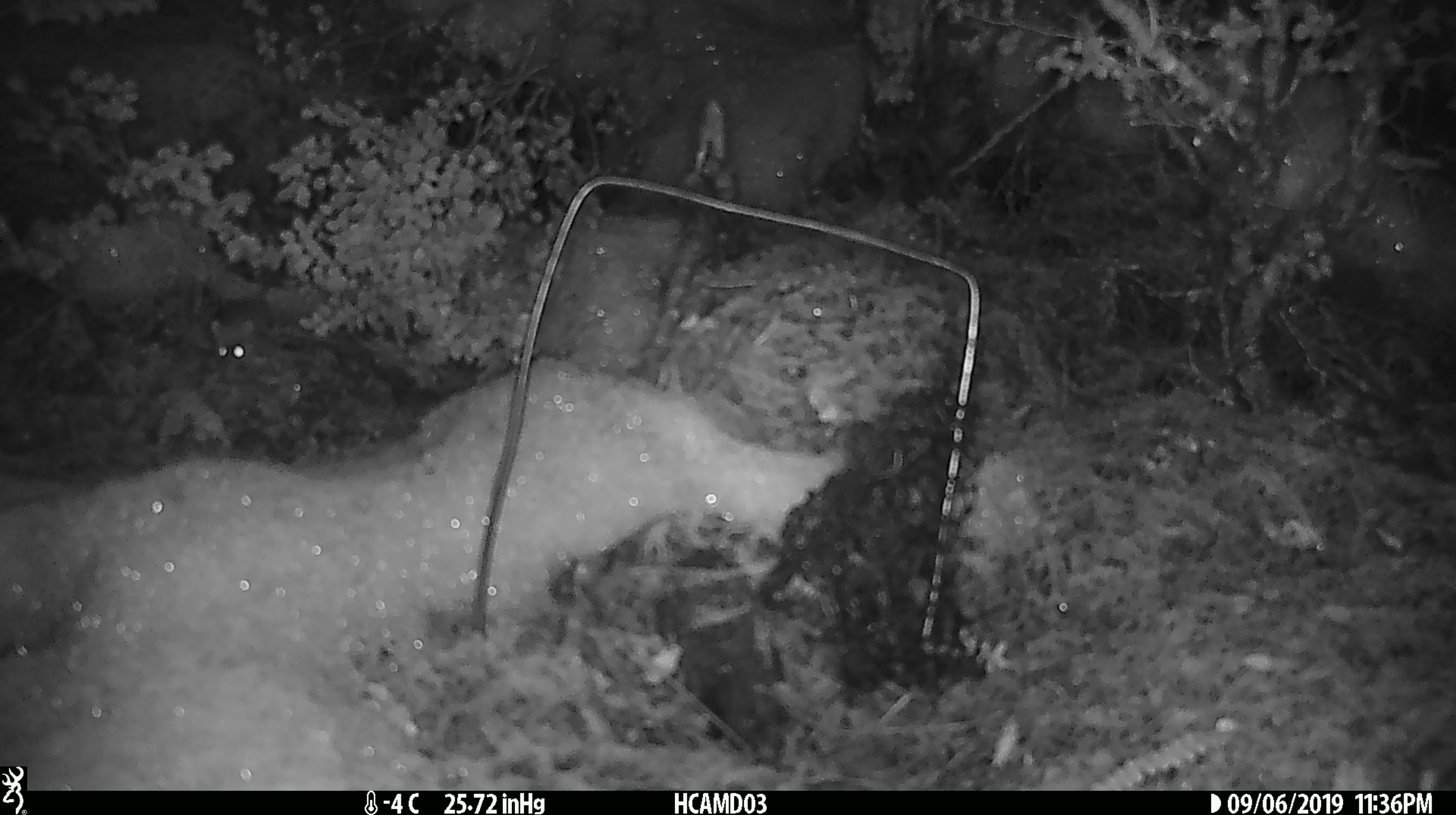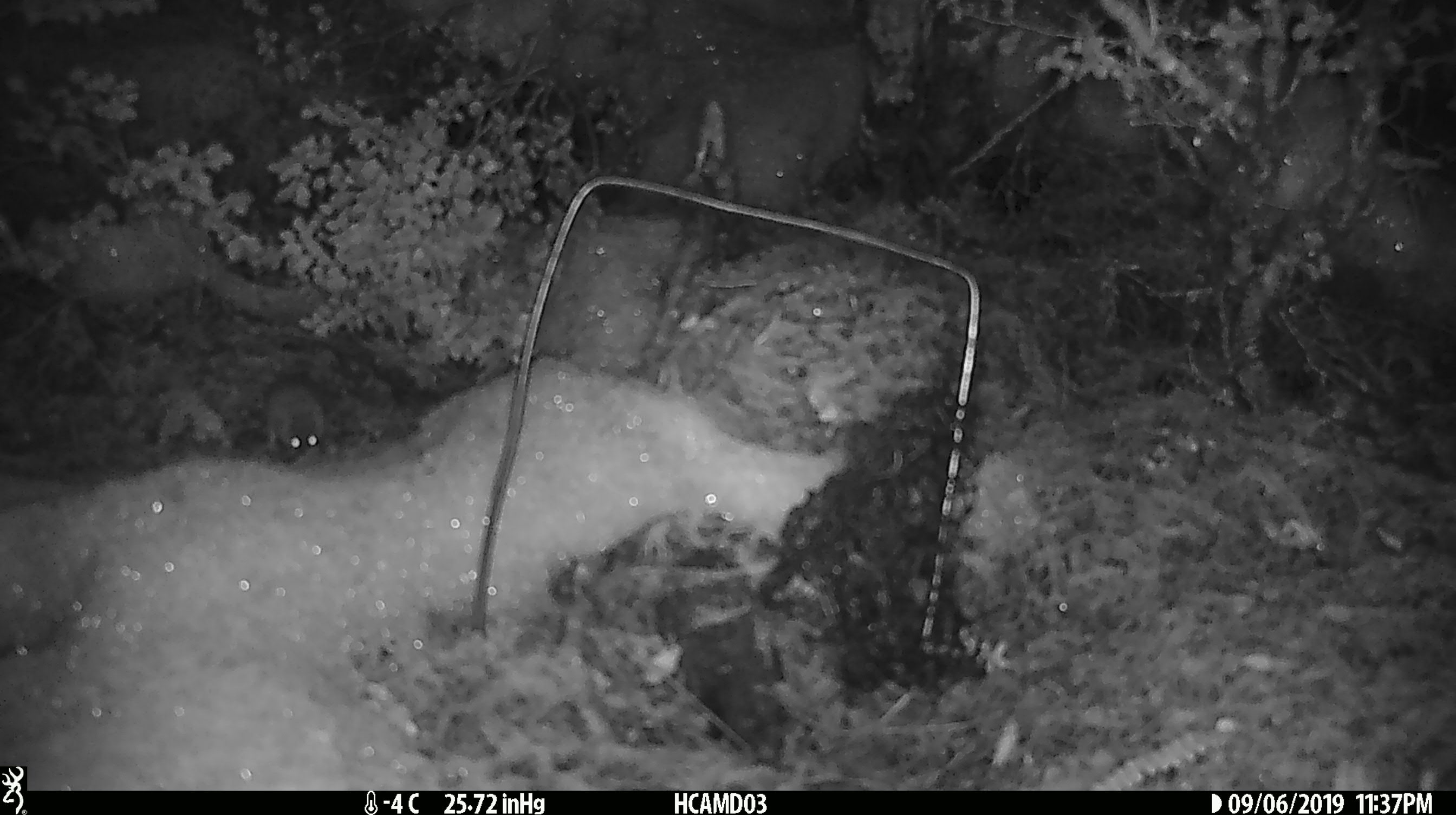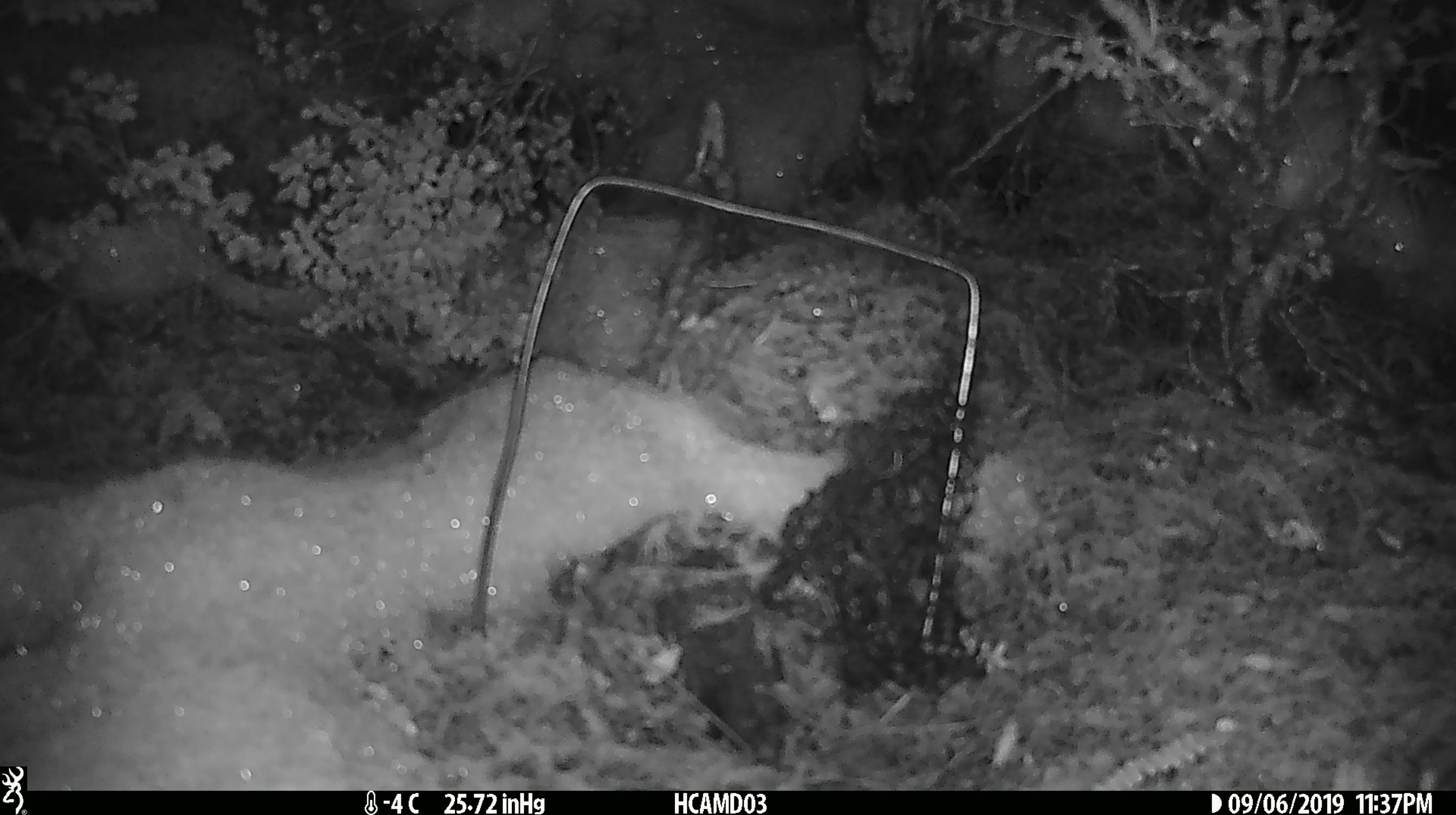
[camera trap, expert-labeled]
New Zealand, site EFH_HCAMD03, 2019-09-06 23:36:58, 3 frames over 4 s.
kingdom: Animalia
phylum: Chordata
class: Mammalia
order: Rodentia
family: Muridae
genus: Mus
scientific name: Mus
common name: mouse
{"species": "mouse (Mus)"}